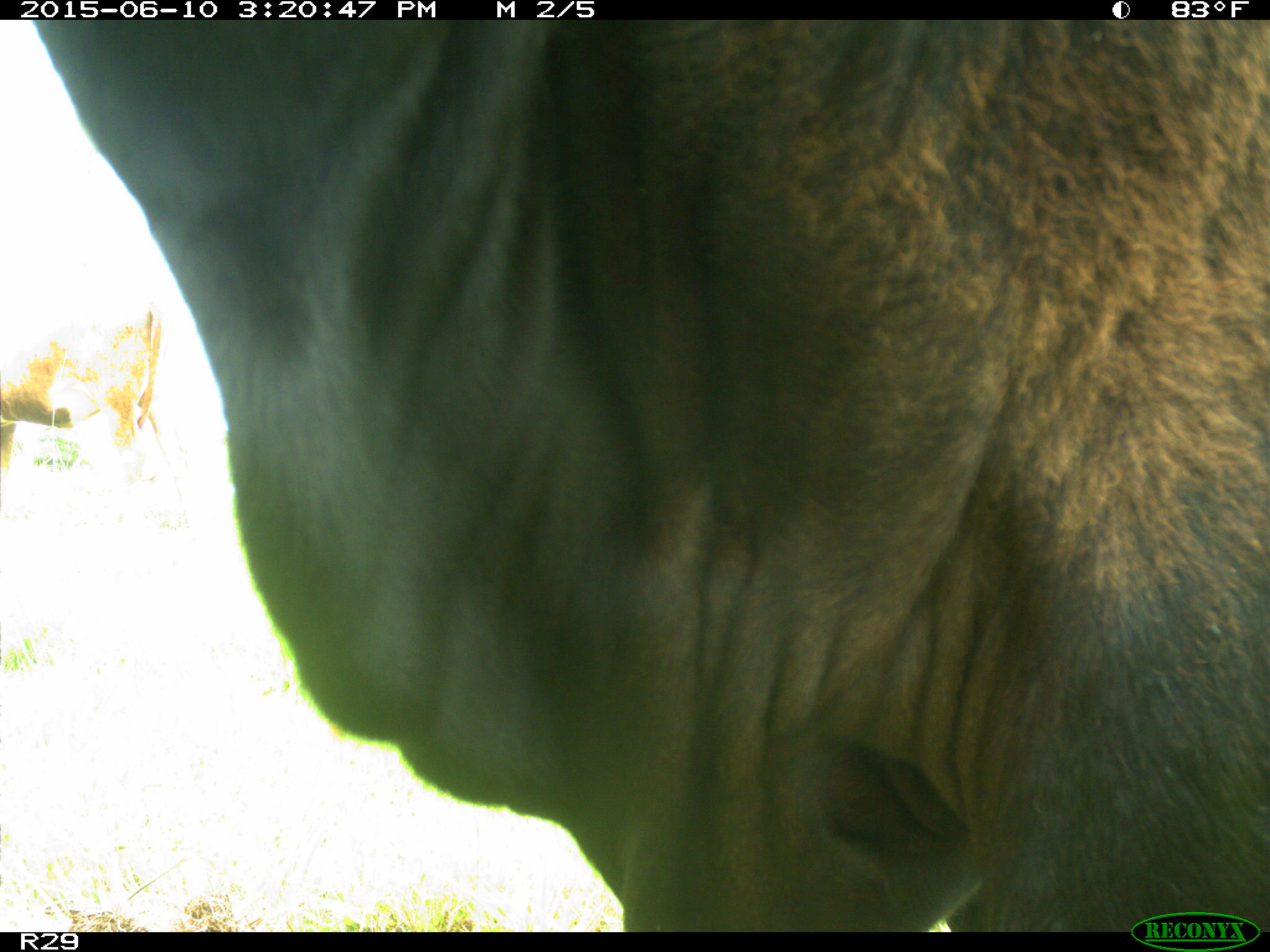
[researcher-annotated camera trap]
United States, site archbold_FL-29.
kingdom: Animalia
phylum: Chordata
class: Mammalia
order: Artiodactyla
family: Bovidae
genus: Bos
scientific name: Bos taurus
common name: domestic cow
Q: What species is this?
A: Bos taurus (domestic cow).